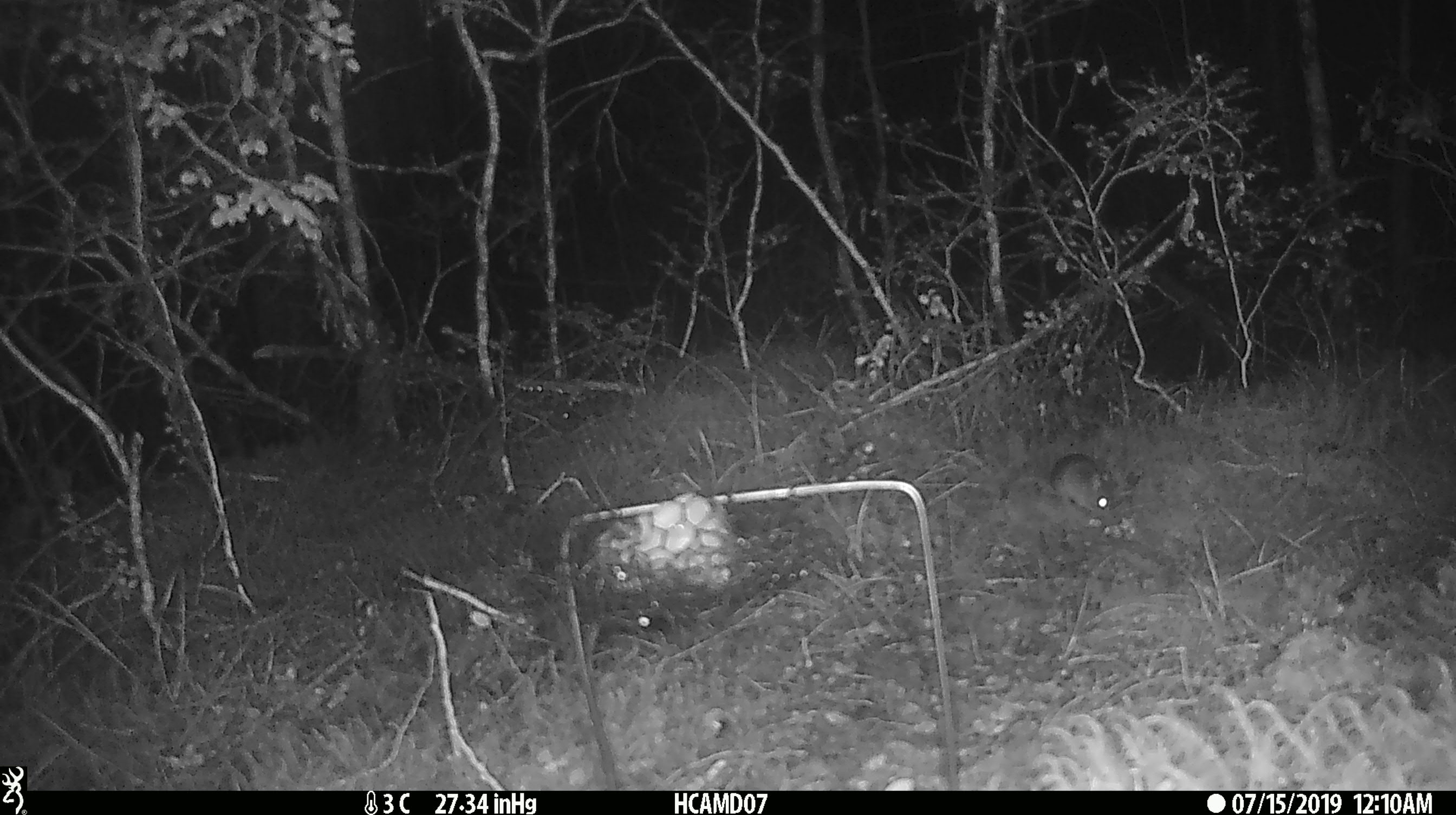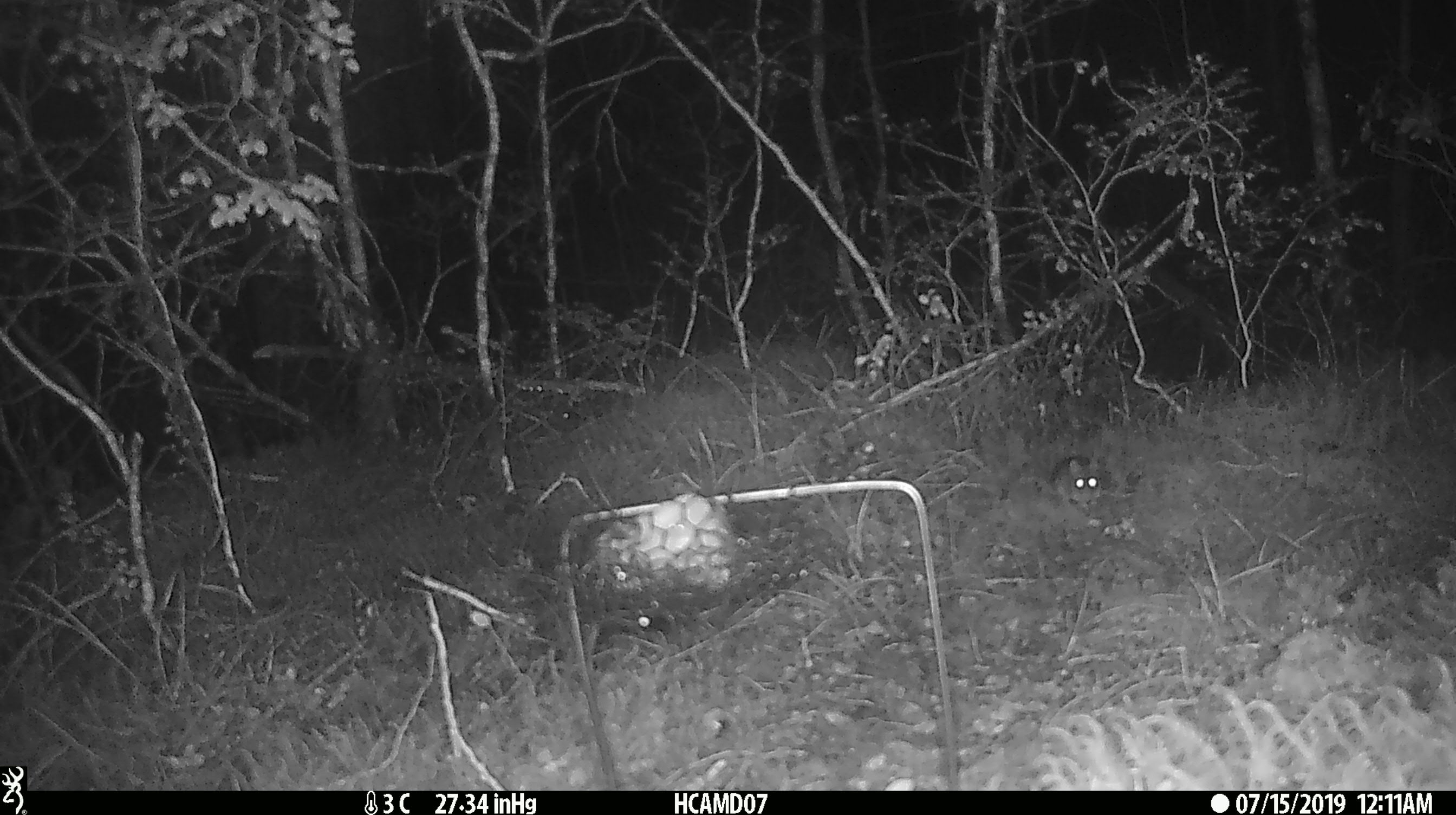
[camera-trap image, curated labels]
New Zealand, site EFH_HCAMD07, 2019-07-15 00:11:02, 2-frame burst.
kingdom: Animalia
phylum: Chordata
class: Mammalia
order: Rodentia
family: Muridae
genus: Mus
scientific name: Mus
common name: mouse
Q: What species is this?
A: Mouse (Mus).